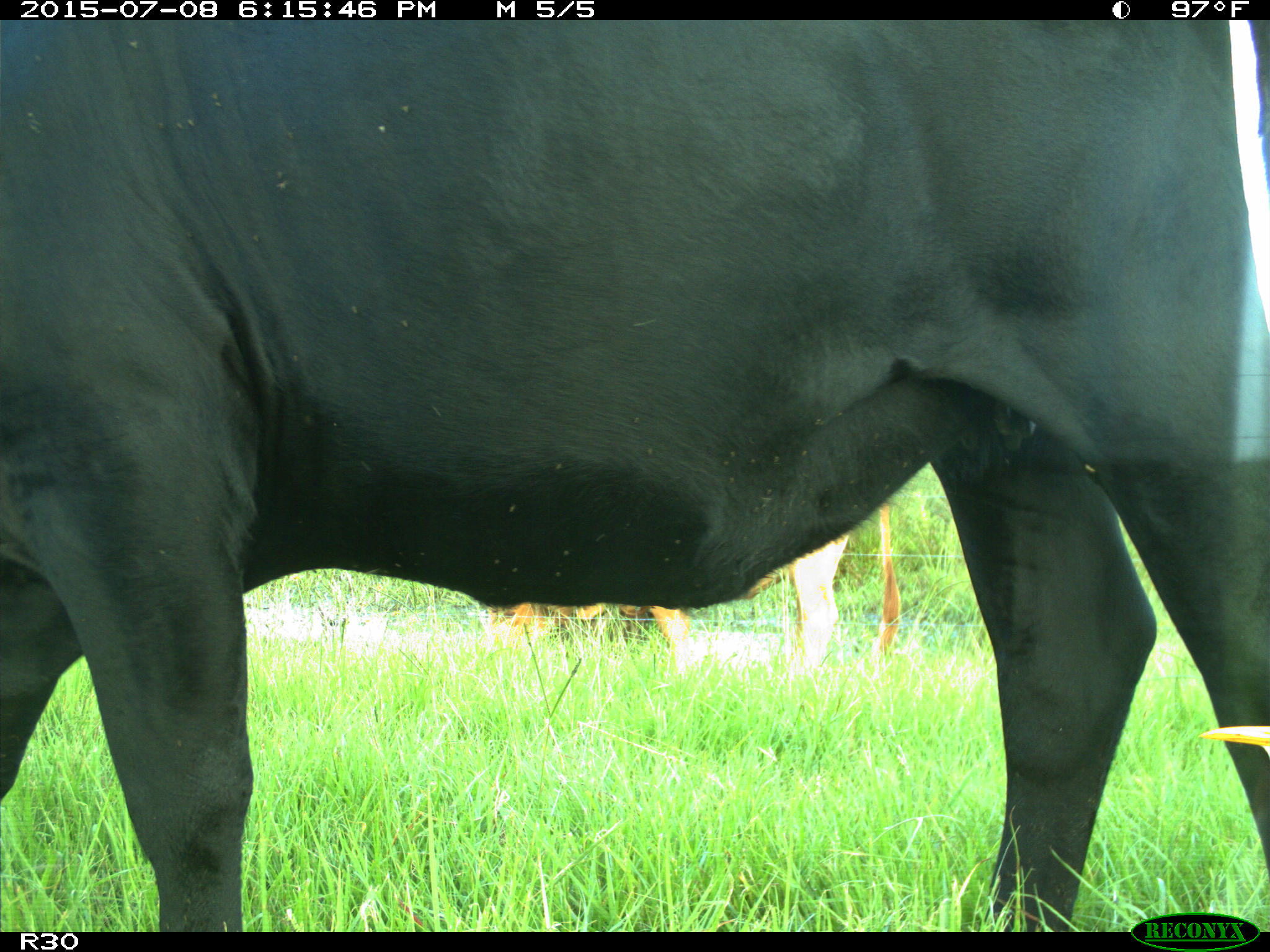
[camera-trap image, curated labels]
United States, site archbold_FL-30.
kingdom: Animalia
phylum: Chordata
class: Mammalia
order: Artiodactyla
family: Bovidae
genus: Bos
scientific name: Bos taurus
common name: domestic cow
Bos taurus (domestic cow).